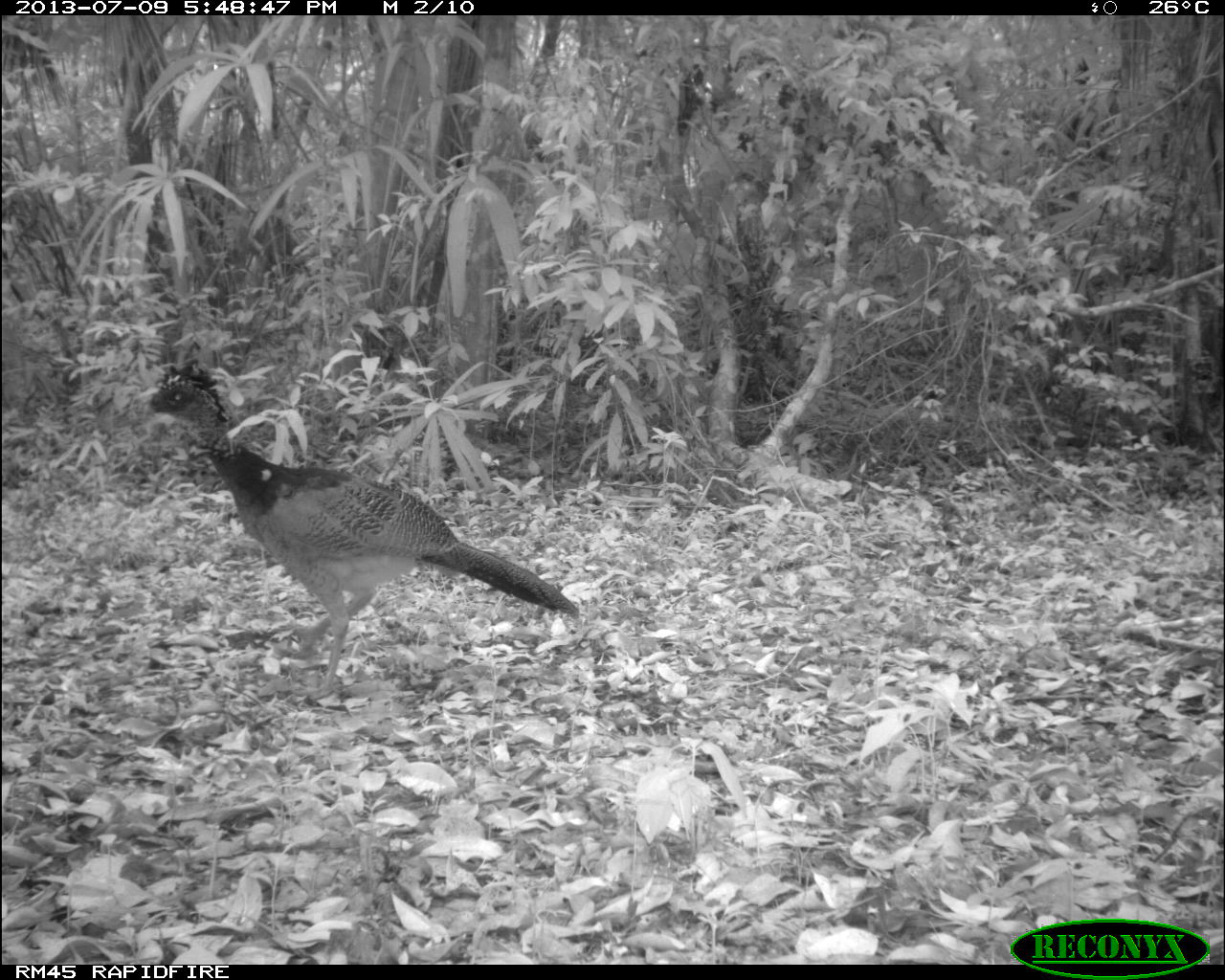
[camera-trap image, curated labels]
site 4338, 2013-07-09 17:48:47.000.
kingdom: Animalia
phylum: Chordata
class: Aves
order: Galliformes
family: Cracidae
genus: Crax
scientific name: Crax rubra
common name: great curassow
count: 1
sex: female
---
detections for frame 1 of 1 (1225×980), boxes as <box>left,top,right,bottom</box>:
crax rubra: <box>130,357,579,700</box>